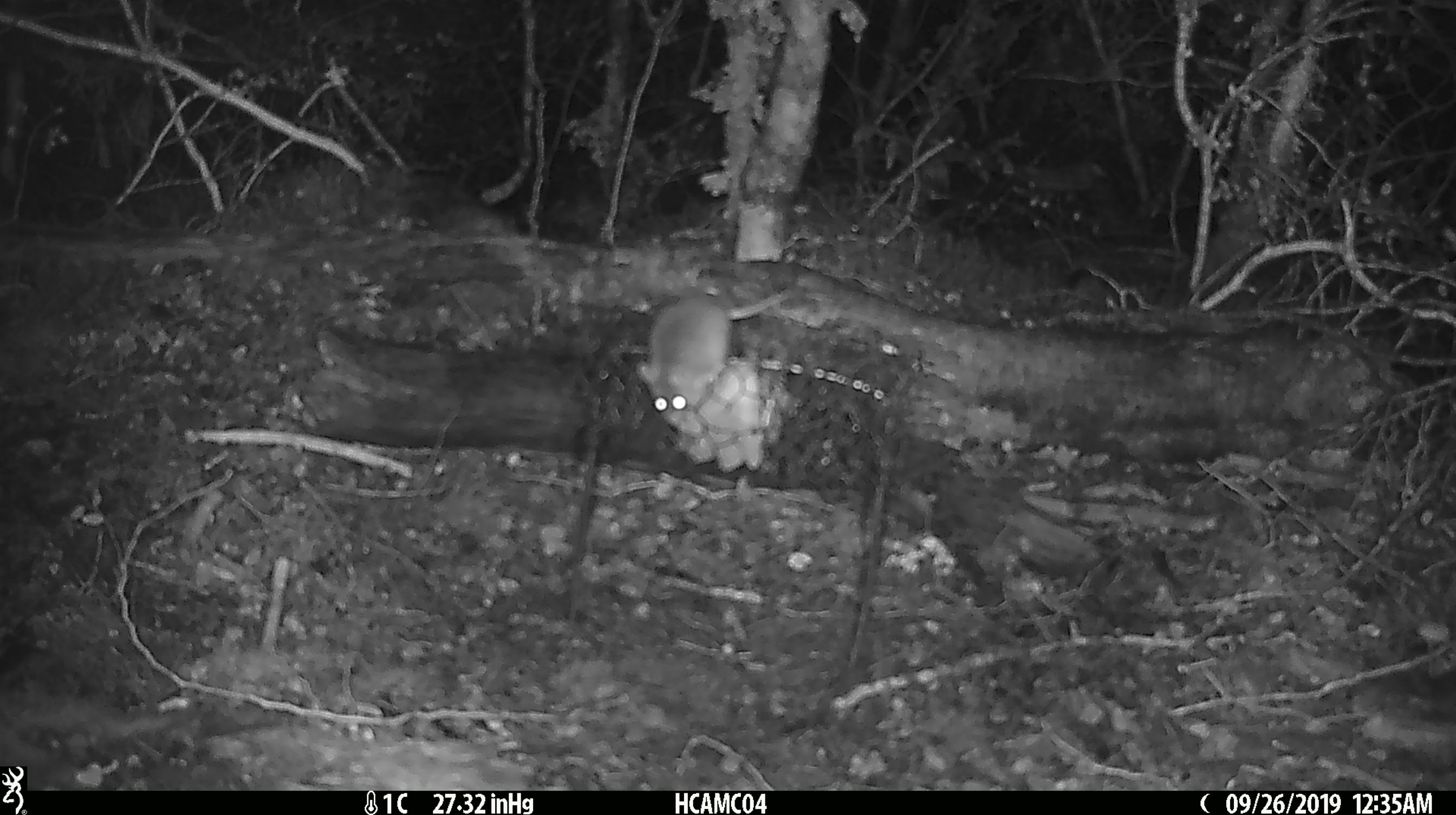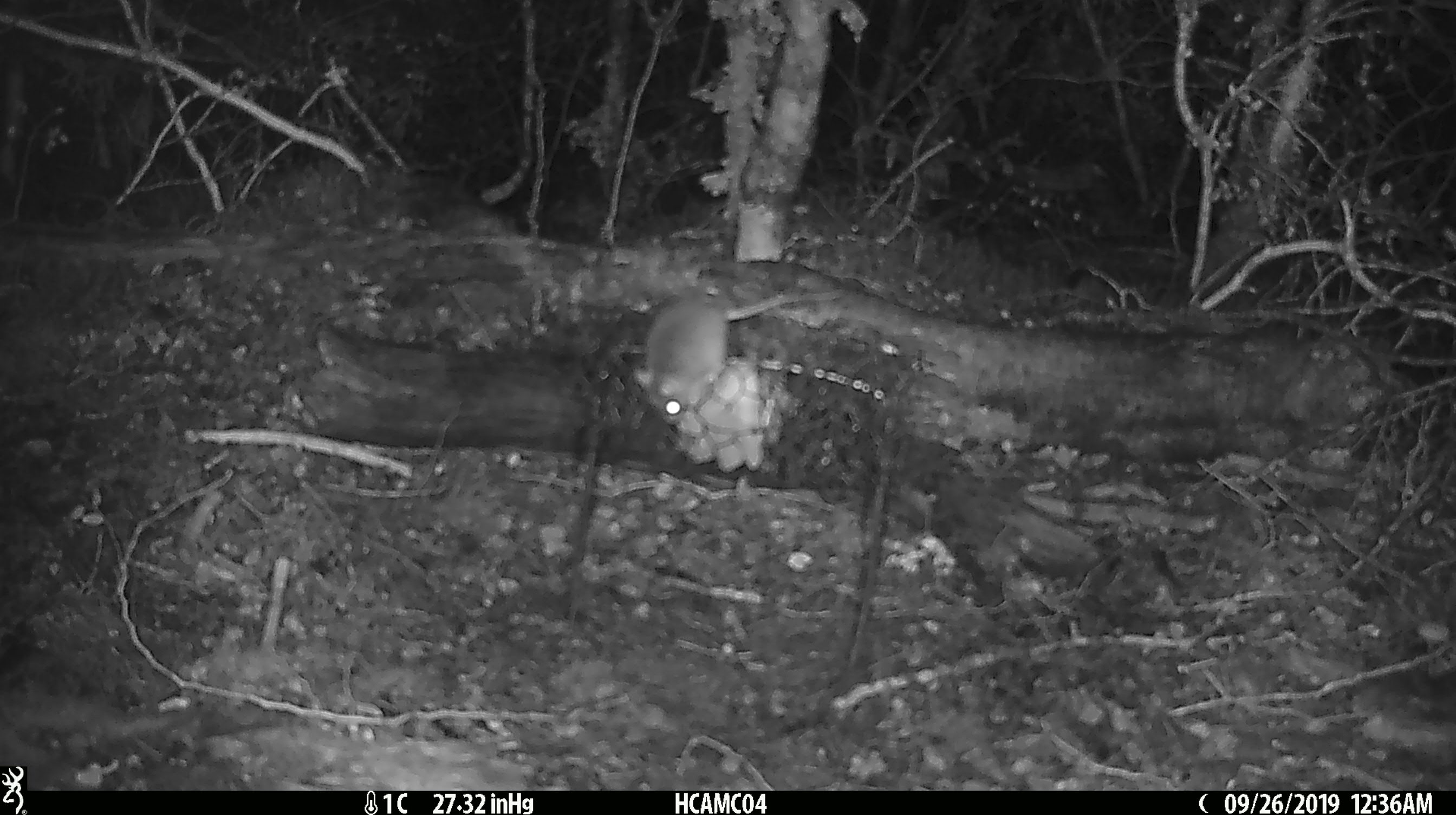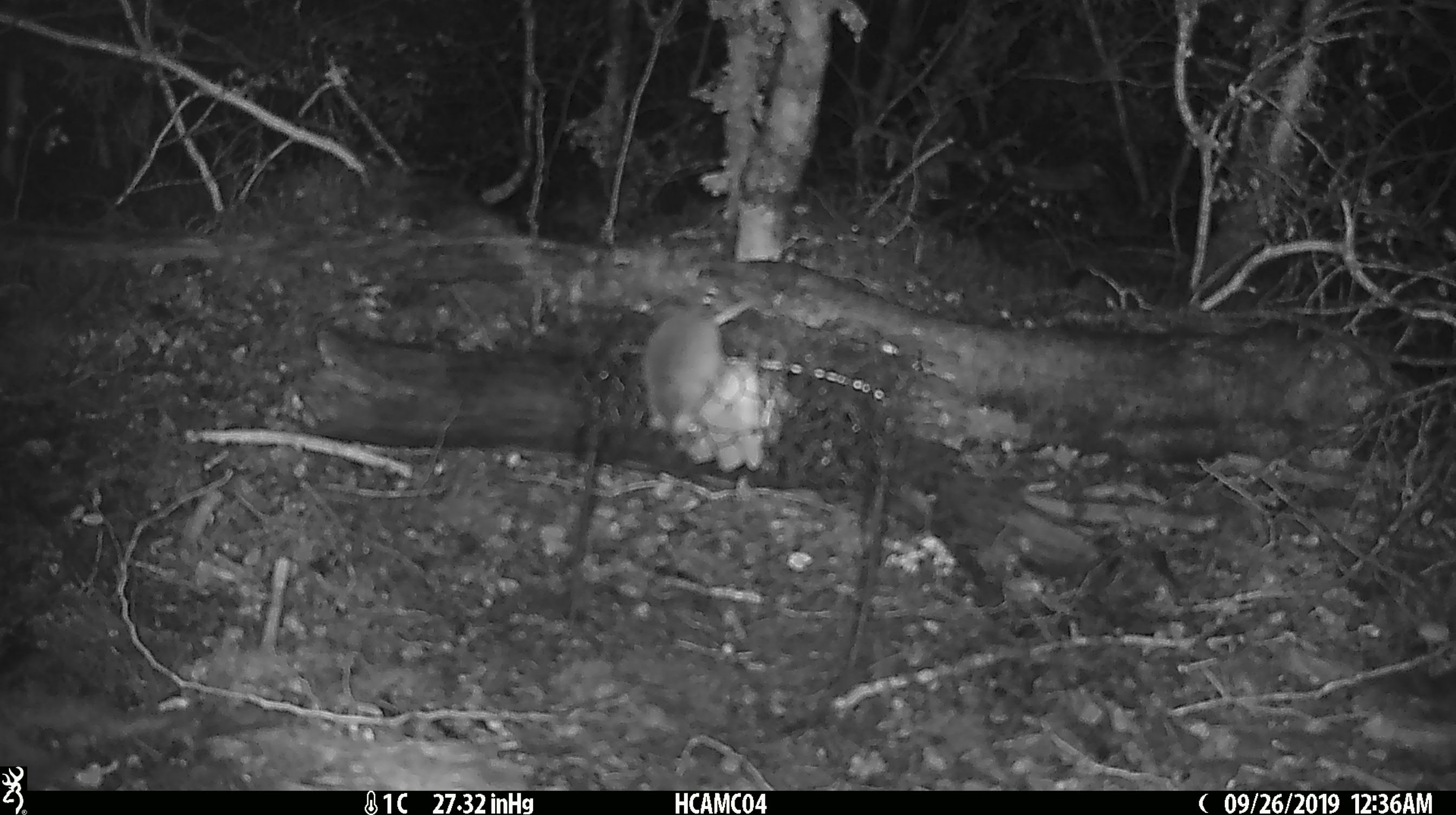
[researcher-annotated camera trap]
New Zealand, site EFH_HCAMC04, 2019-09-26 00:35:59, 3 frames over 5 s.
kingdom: Animalia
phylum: Chordata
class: Mammalia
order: Rodentia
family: Muridae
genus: Mus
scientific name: Mus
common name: mouse